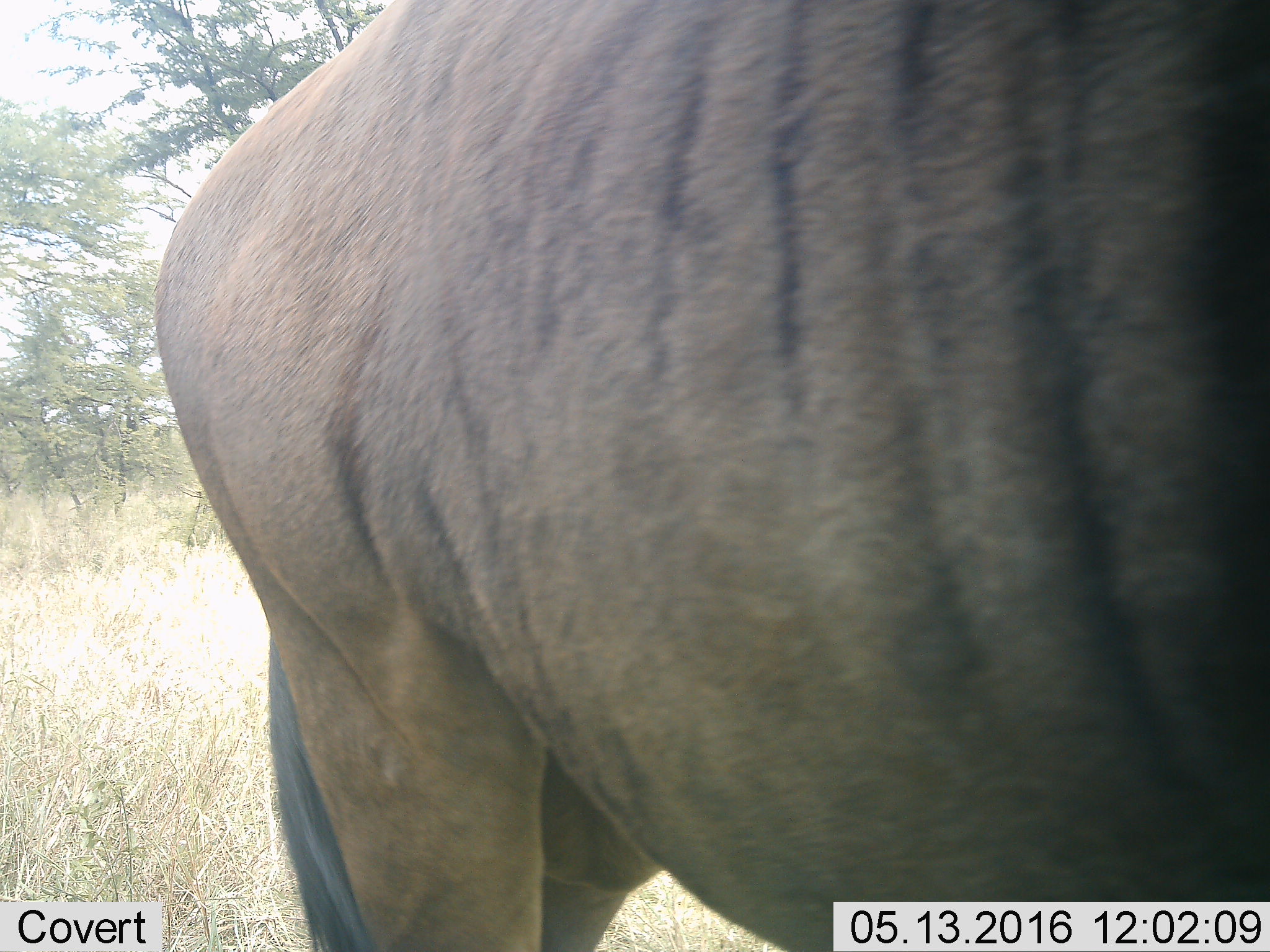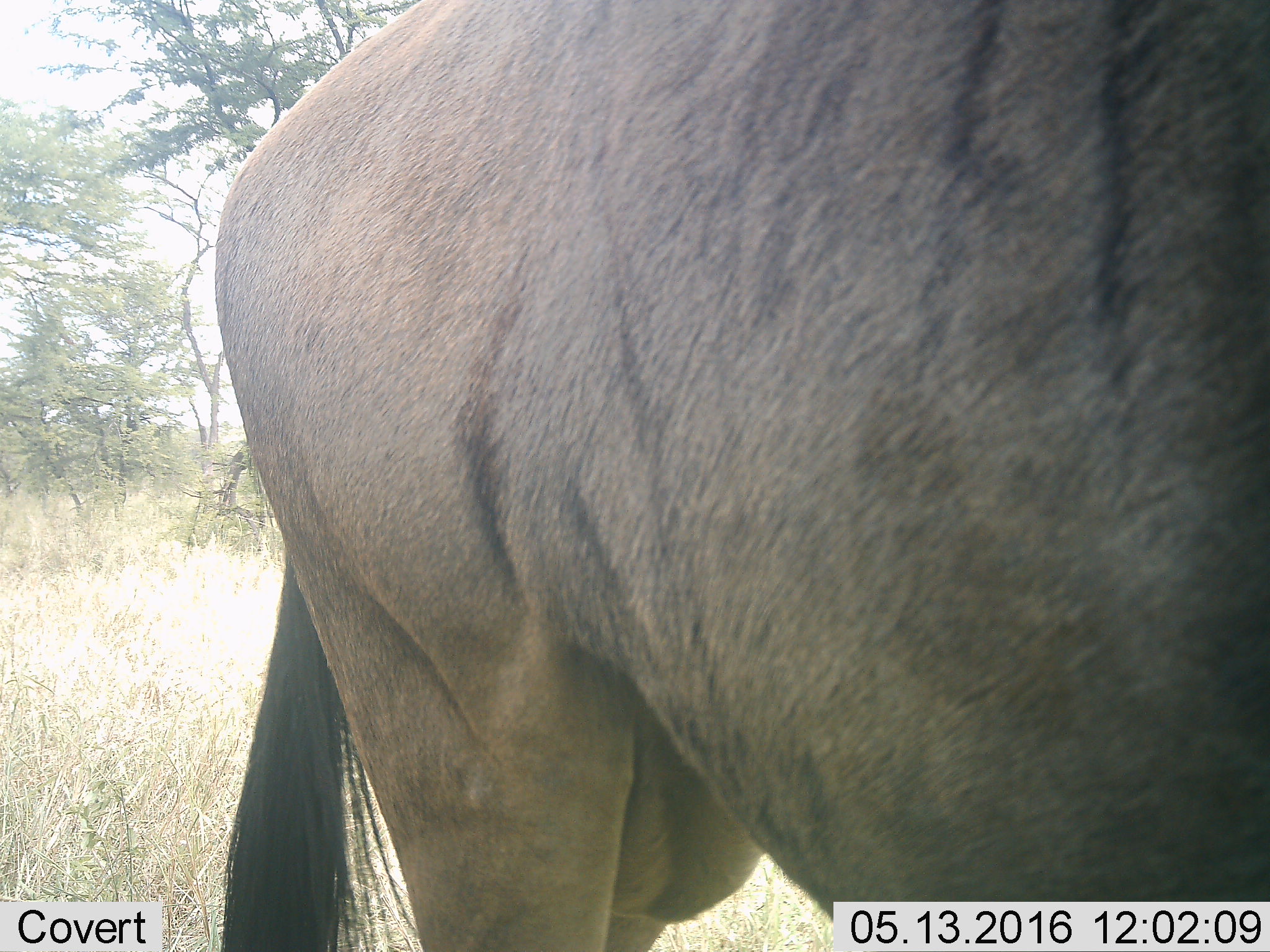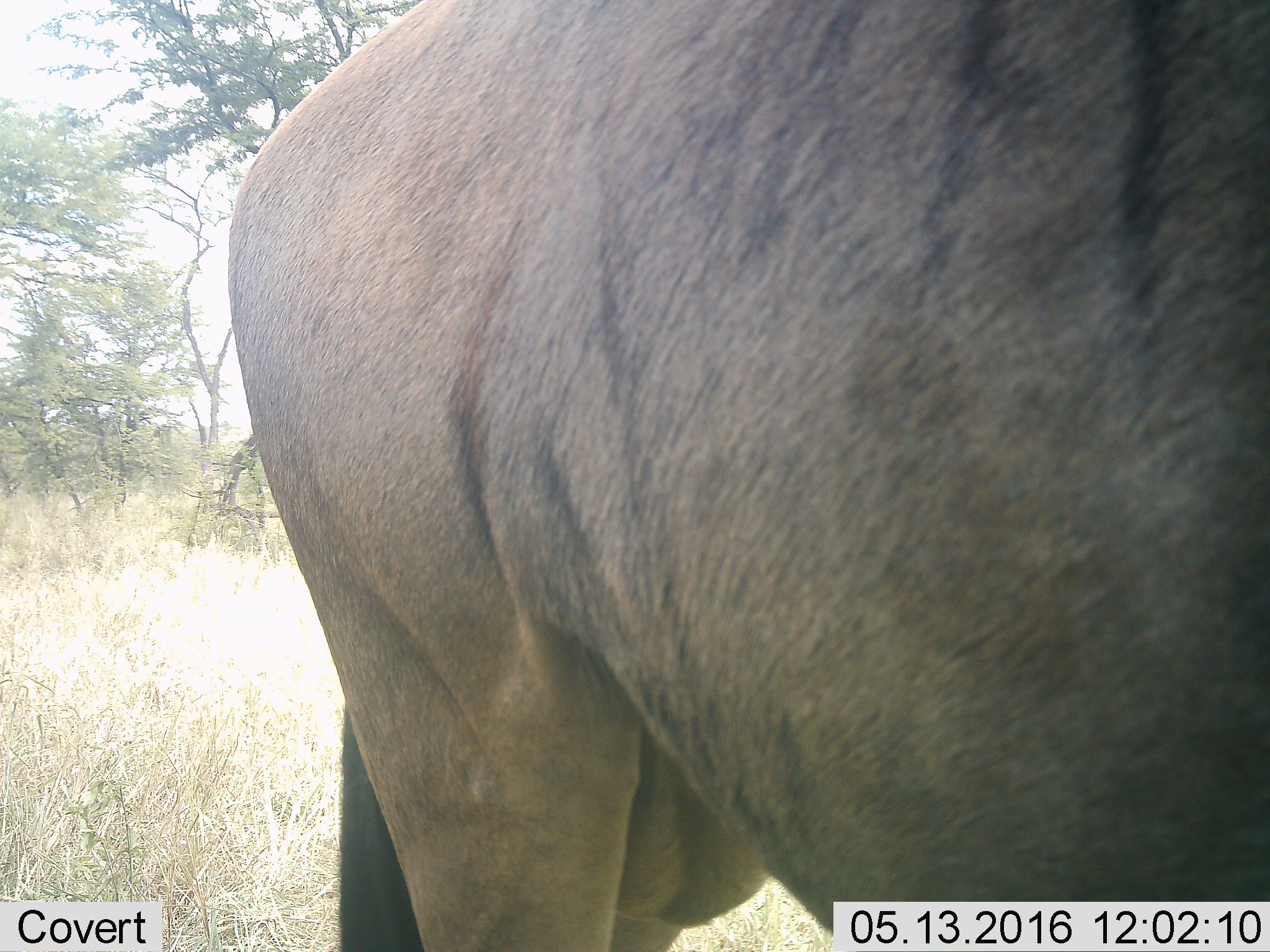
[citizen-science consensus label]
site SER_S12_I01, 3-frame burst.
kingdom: Animalia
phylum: Chordata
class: Mammalia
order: Artiodactyla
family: Bovidae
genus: Connochaetes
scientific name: Connochaetes taurinus taurinus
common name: blue wildebeest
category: wildebeestblue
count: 1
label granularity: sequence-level